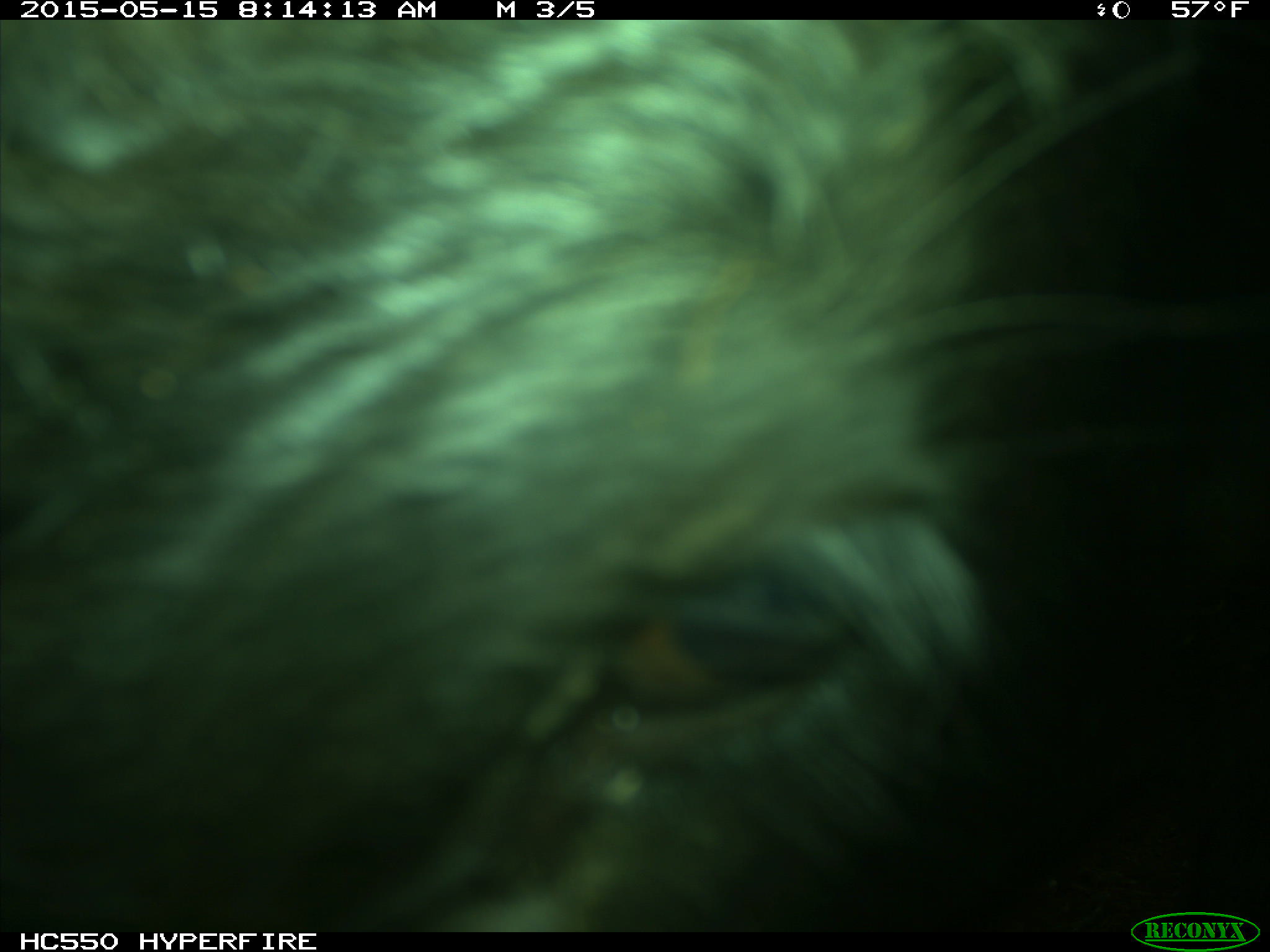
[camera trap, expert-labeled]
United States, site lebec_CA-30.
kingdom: Animalia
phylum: Chordata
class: Mammalia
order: Artiodactyla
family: Bovidae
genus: Bos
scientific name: Bos taurus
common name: domestic cow